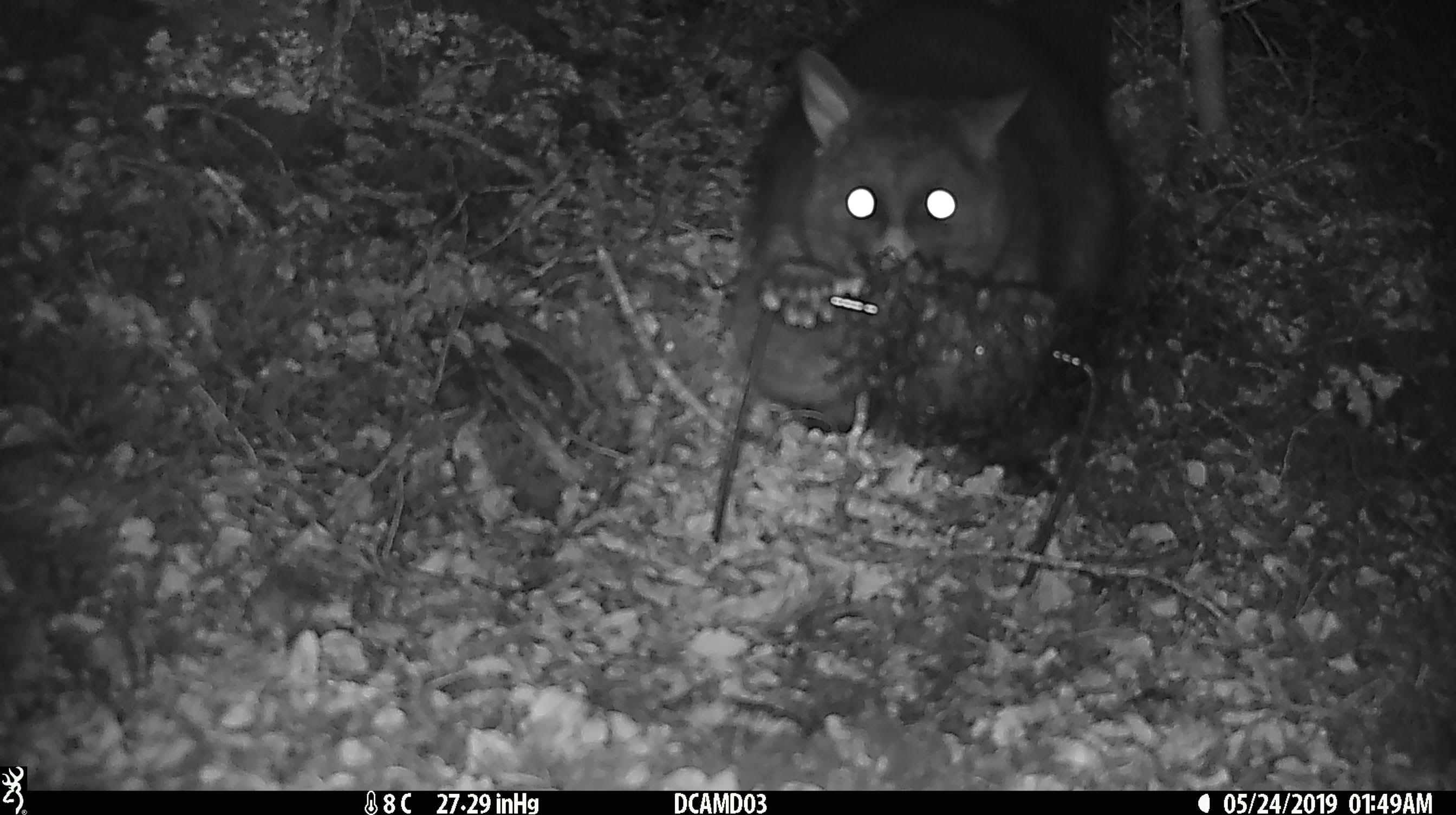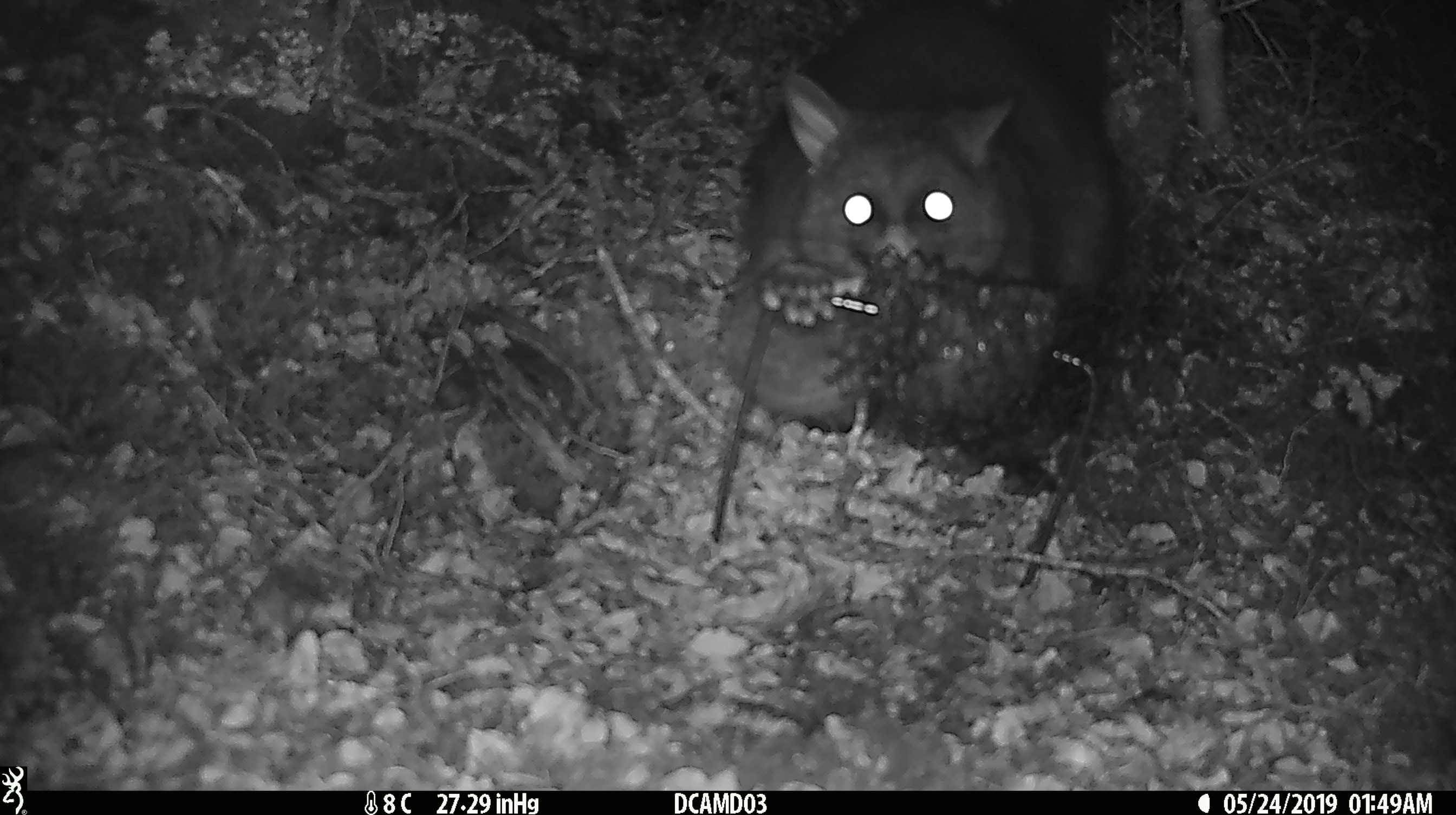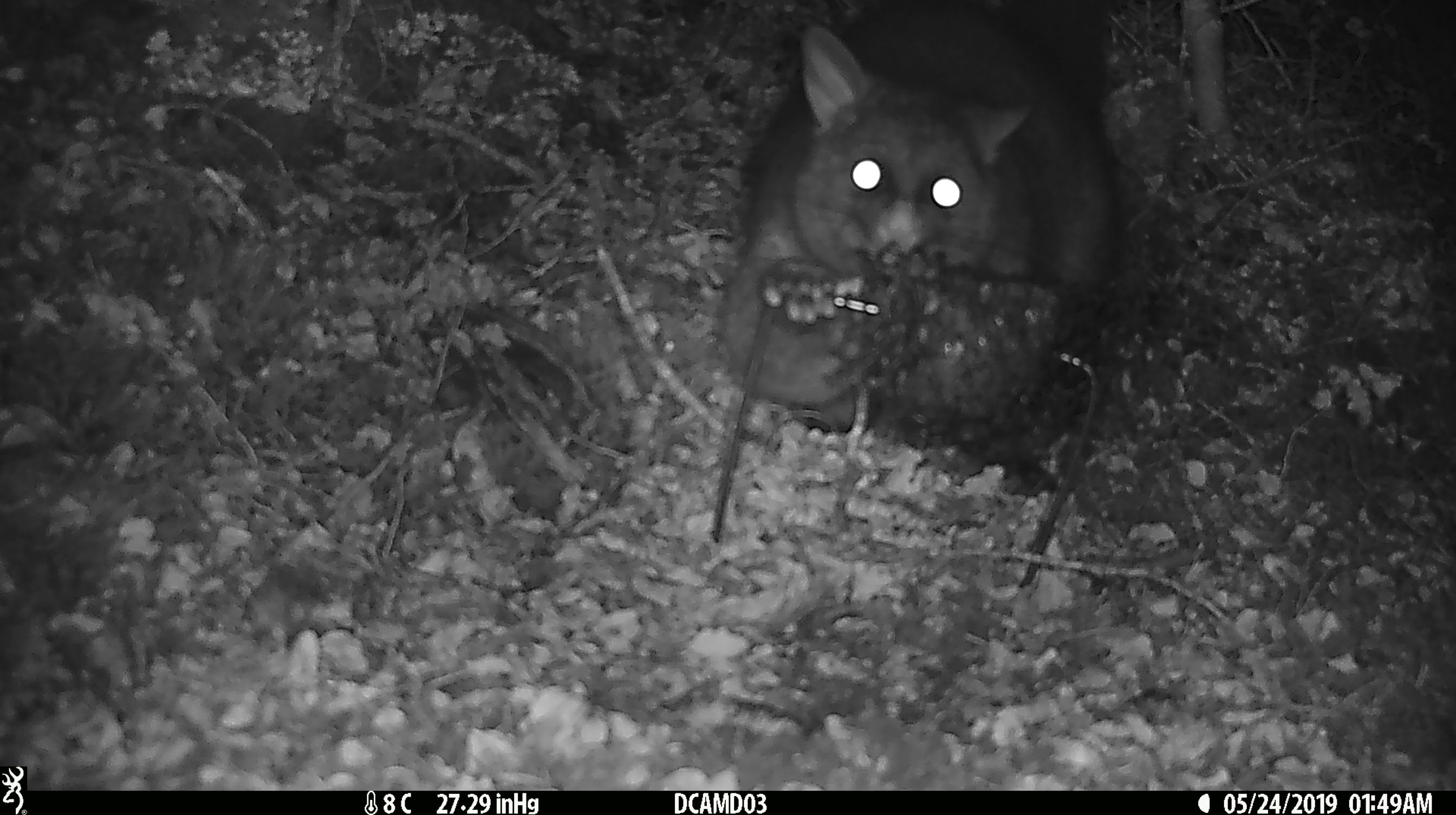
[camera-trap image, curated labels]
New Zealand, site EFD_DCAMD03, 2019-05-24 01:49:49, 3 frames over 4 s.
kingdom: Animalia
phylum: Chordata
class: Mammalia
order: Diprotodontia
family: Phalangeridae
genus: Trichosurus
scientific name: Trichosurus vulpecula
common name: common brushtail possum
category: possum